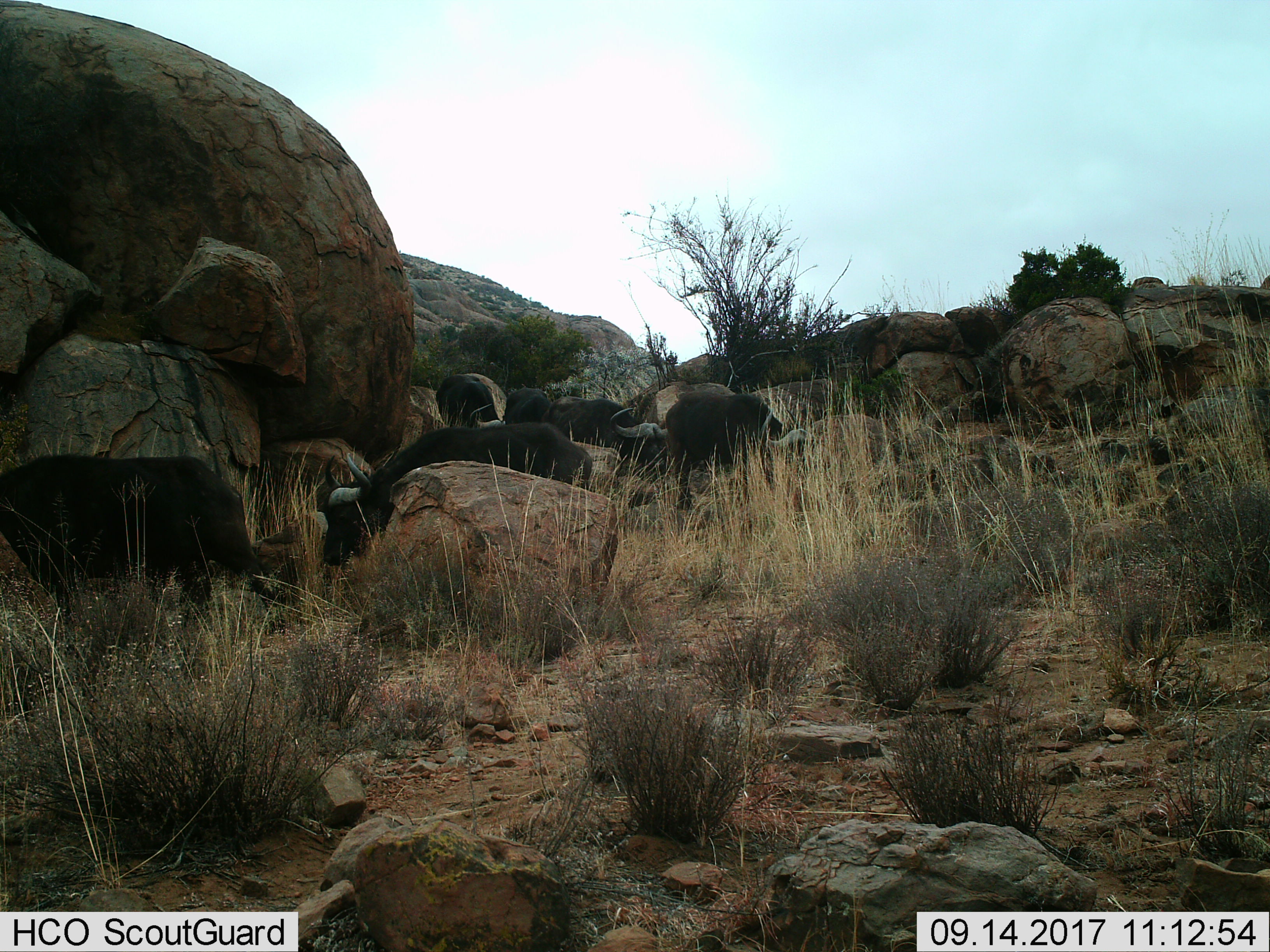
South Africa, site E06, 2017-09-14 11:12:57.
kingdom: Animalia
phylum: Chordata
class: Mammalia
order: Artiodactyla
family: Bovidae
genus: Syncerus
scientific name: Syncerus caffer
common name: cape buffalo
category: buffalo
Buffalo (cape buffalo) (Syncerus caffer), count 5. Behavior (volunteer vote fractions): standing 57%, resting 0%, moving 57%, interacting 14%. Young present (vote fraction): 0%. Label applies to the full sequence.